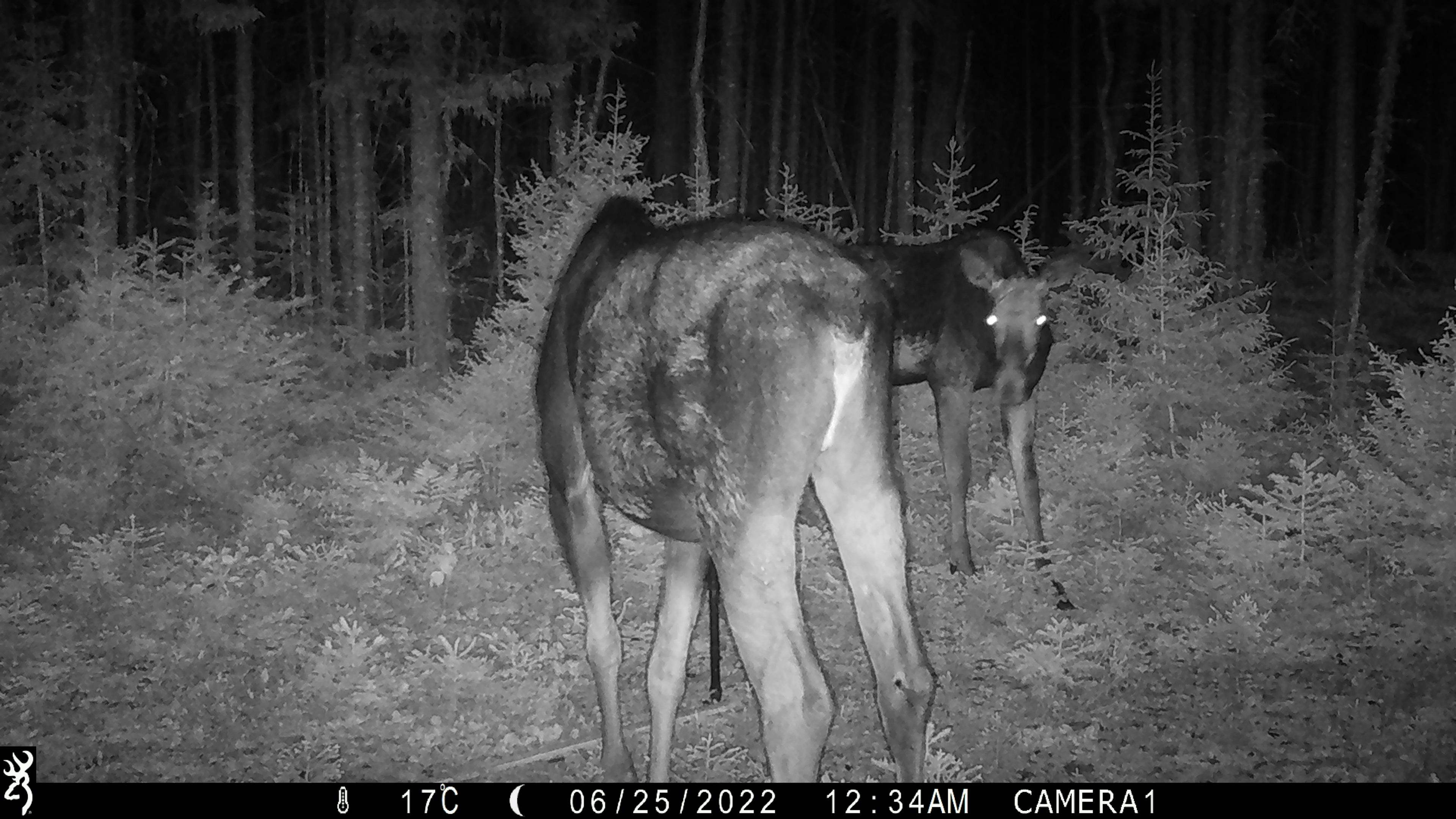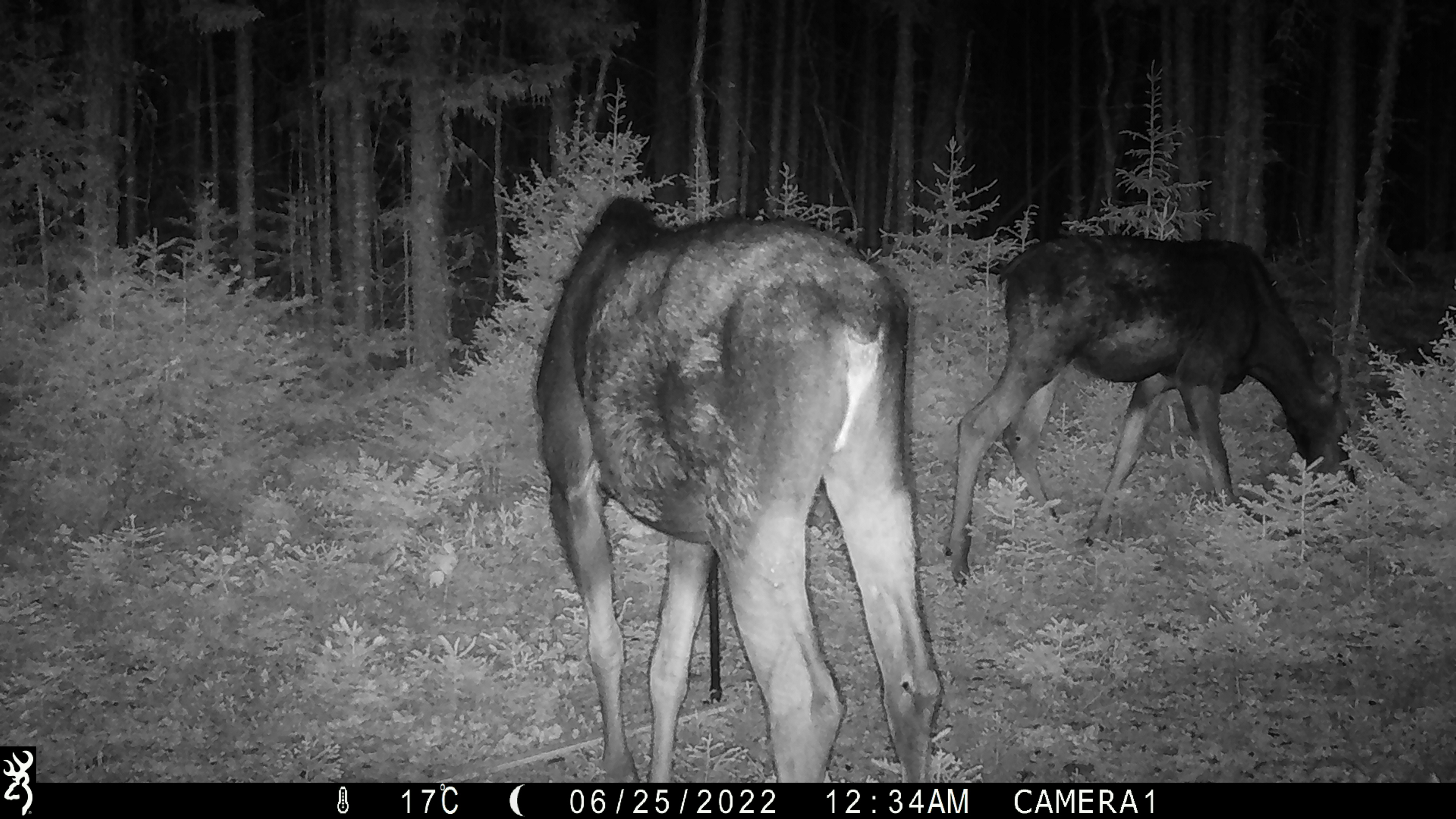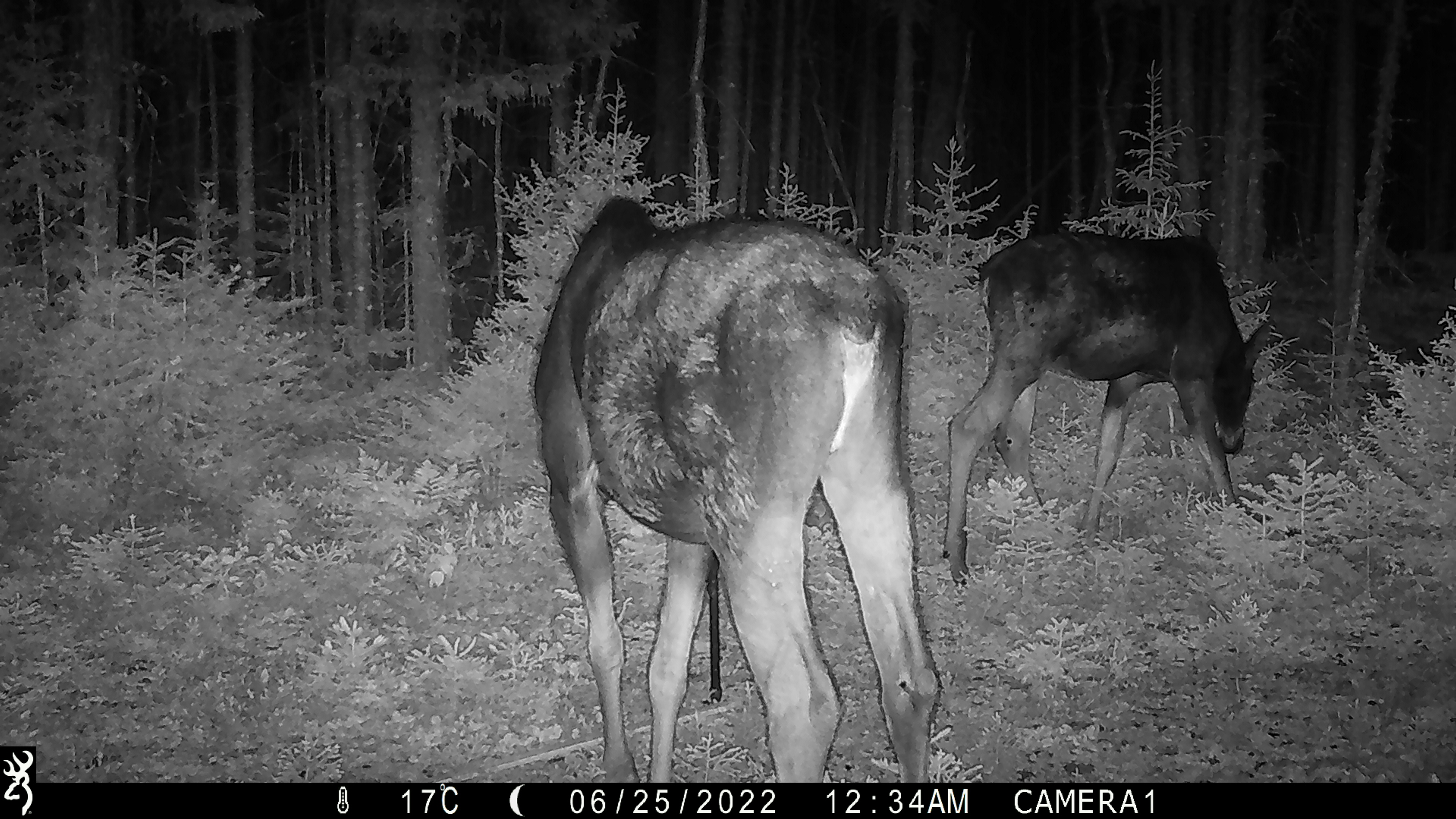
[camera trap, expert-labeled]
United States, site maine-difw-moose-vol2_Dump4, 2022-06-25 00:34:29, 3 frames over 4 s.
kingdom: Animalia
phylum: Chordata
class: Mammalia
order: Artiodactyla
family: Cervidae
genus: Alces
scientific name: Alces alces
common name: moose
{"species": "moose (Alces alces)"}